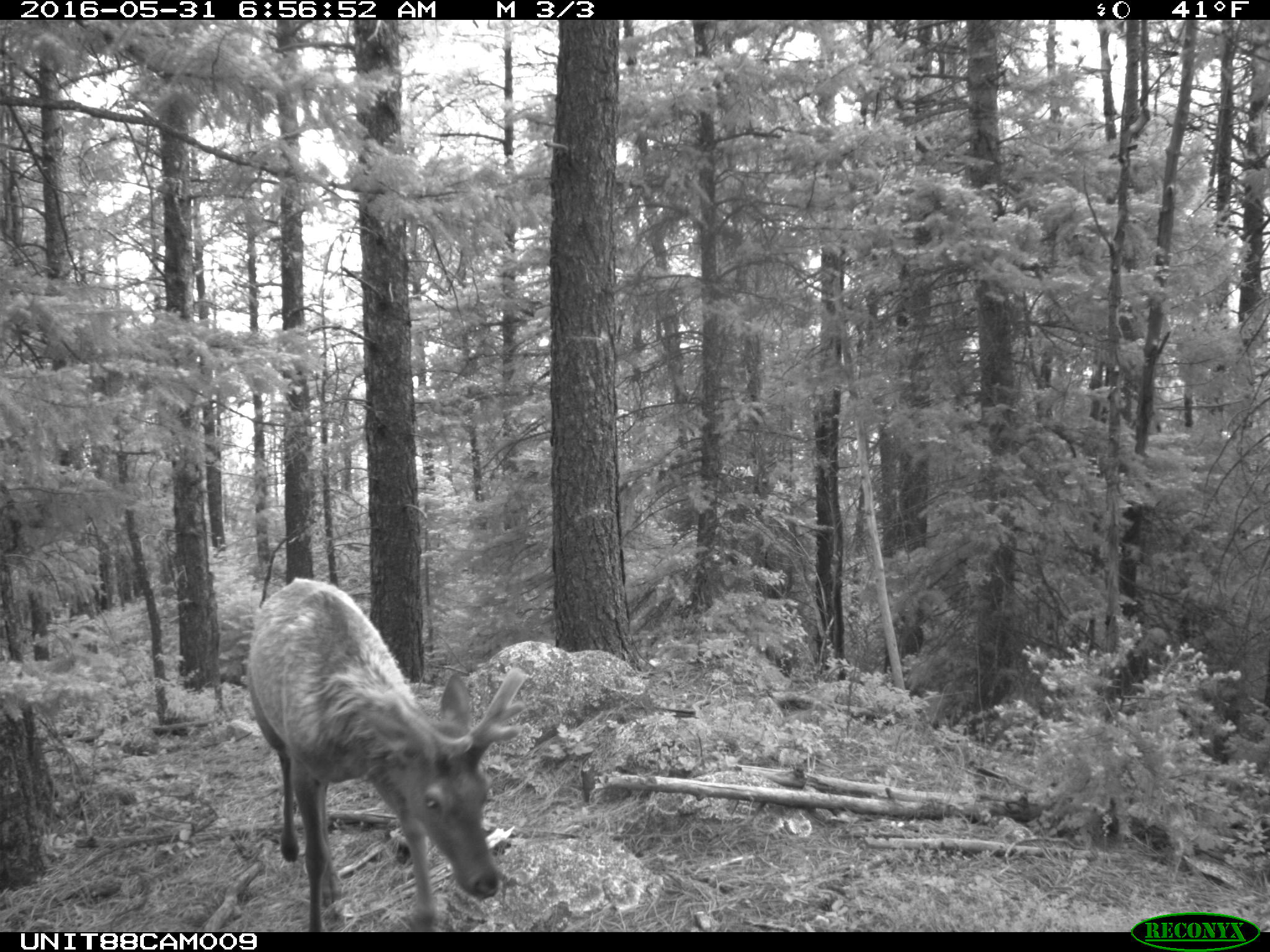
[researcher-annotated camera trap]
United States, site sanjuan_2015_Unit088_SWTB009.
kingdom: Animalia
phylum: Chordata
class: Mammalia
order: Artiodactyla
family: Cervidae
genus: Cervus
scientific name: Cervus elaphus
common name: red deer